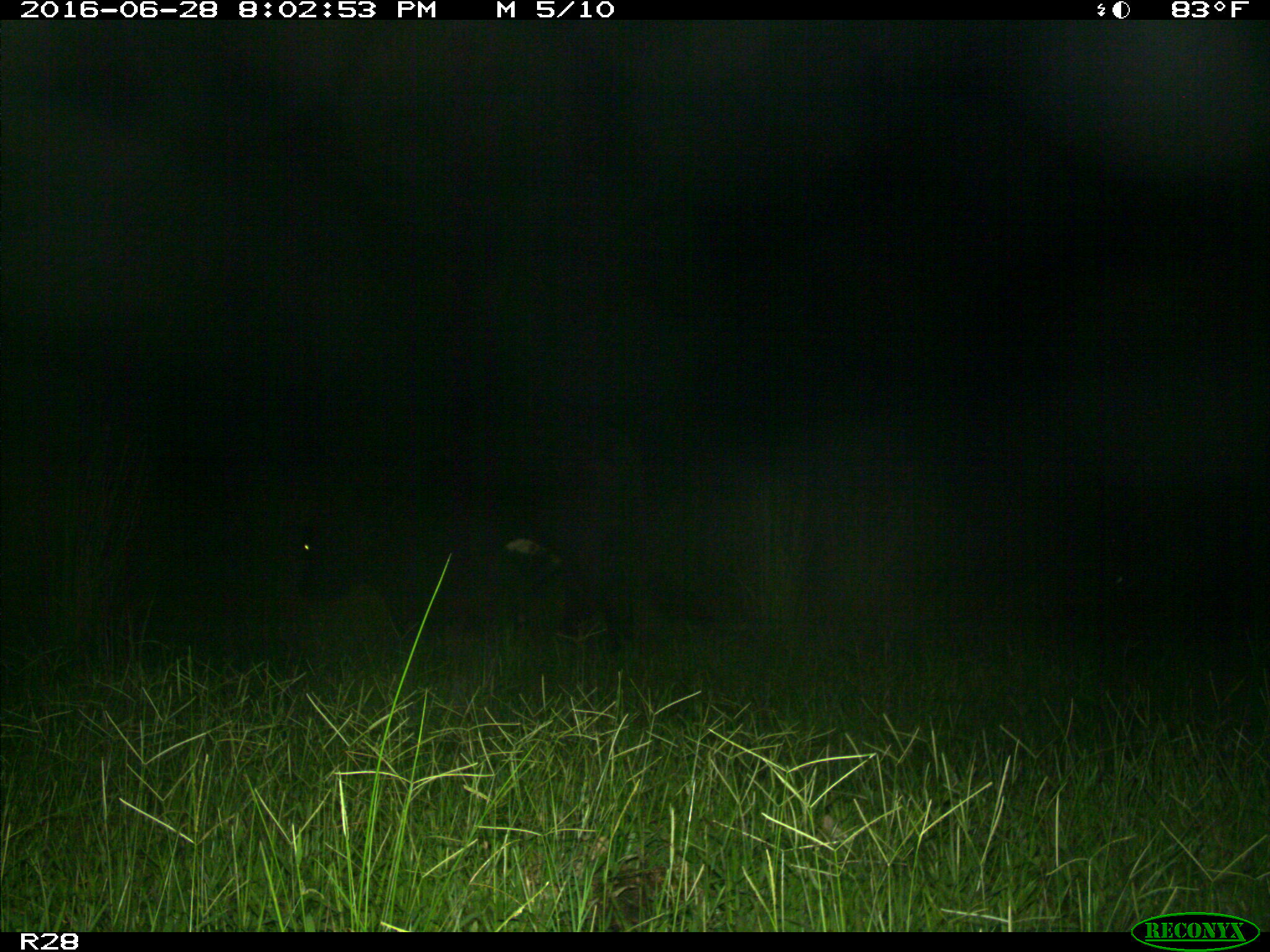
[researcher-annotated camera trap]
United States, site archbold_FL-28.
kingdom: Animalia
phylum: Chordata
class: Mammalia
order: Artiodactyla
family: Bovidae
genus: Bos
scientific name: Bos taurus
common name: domestic cow